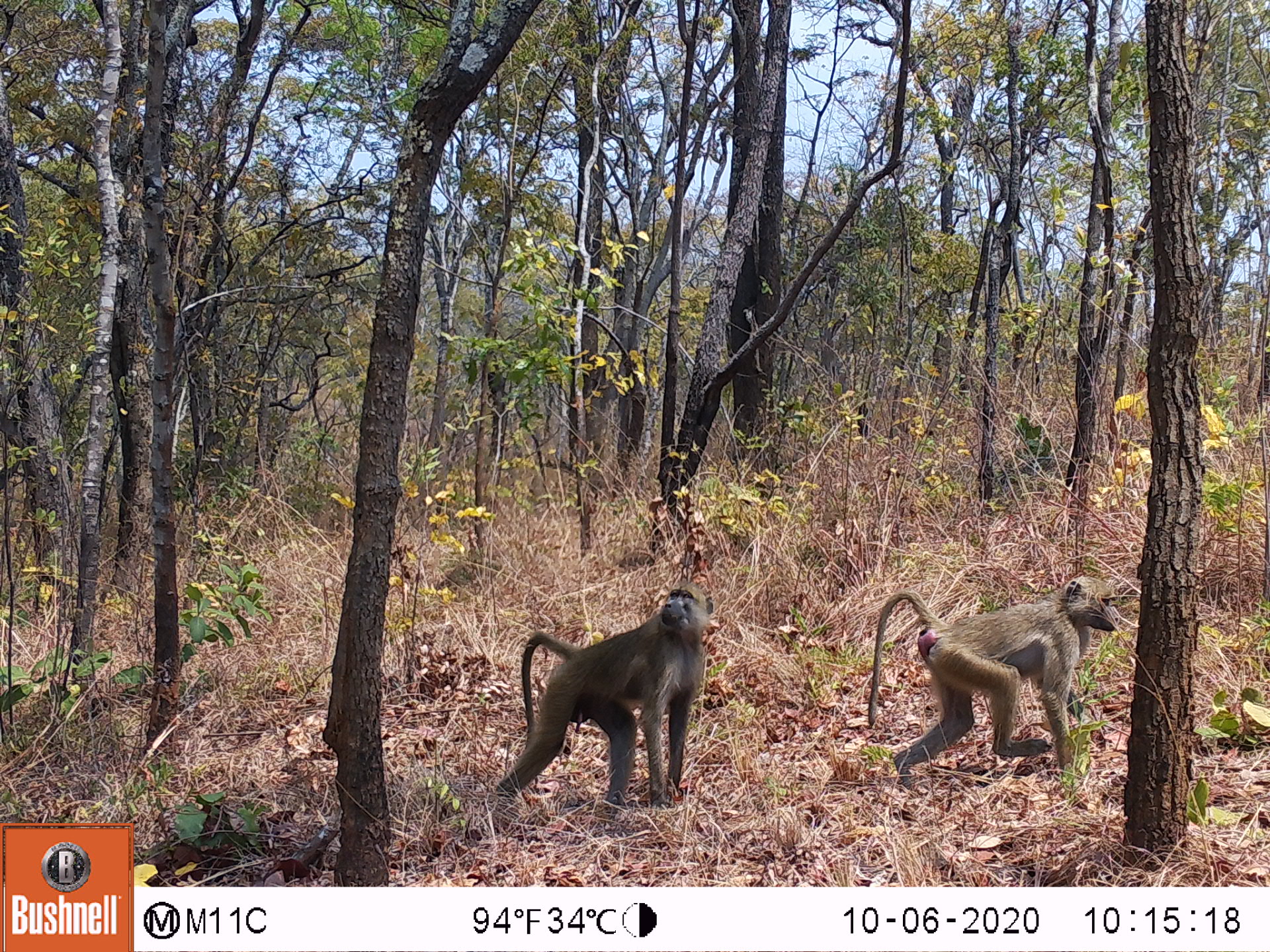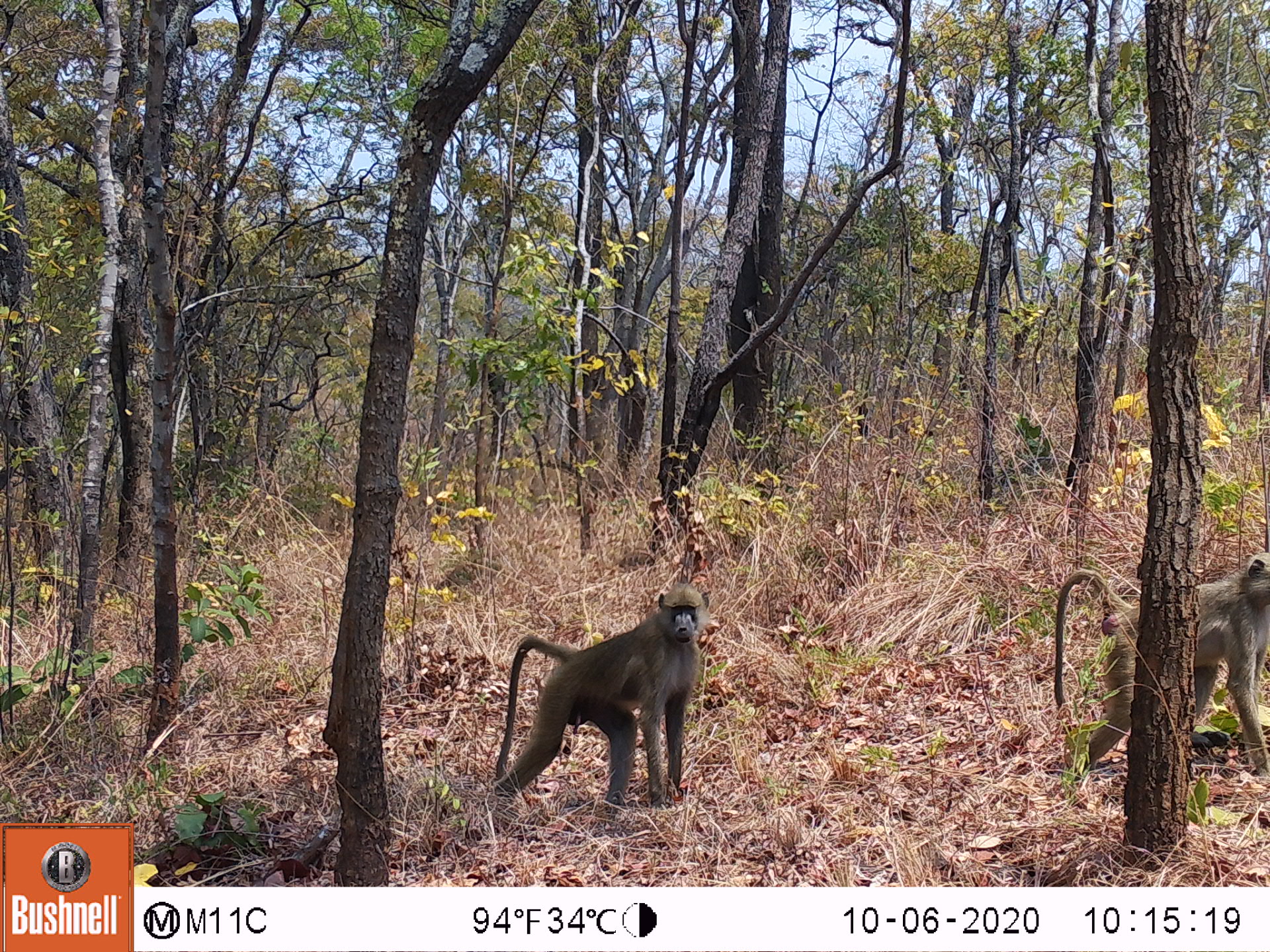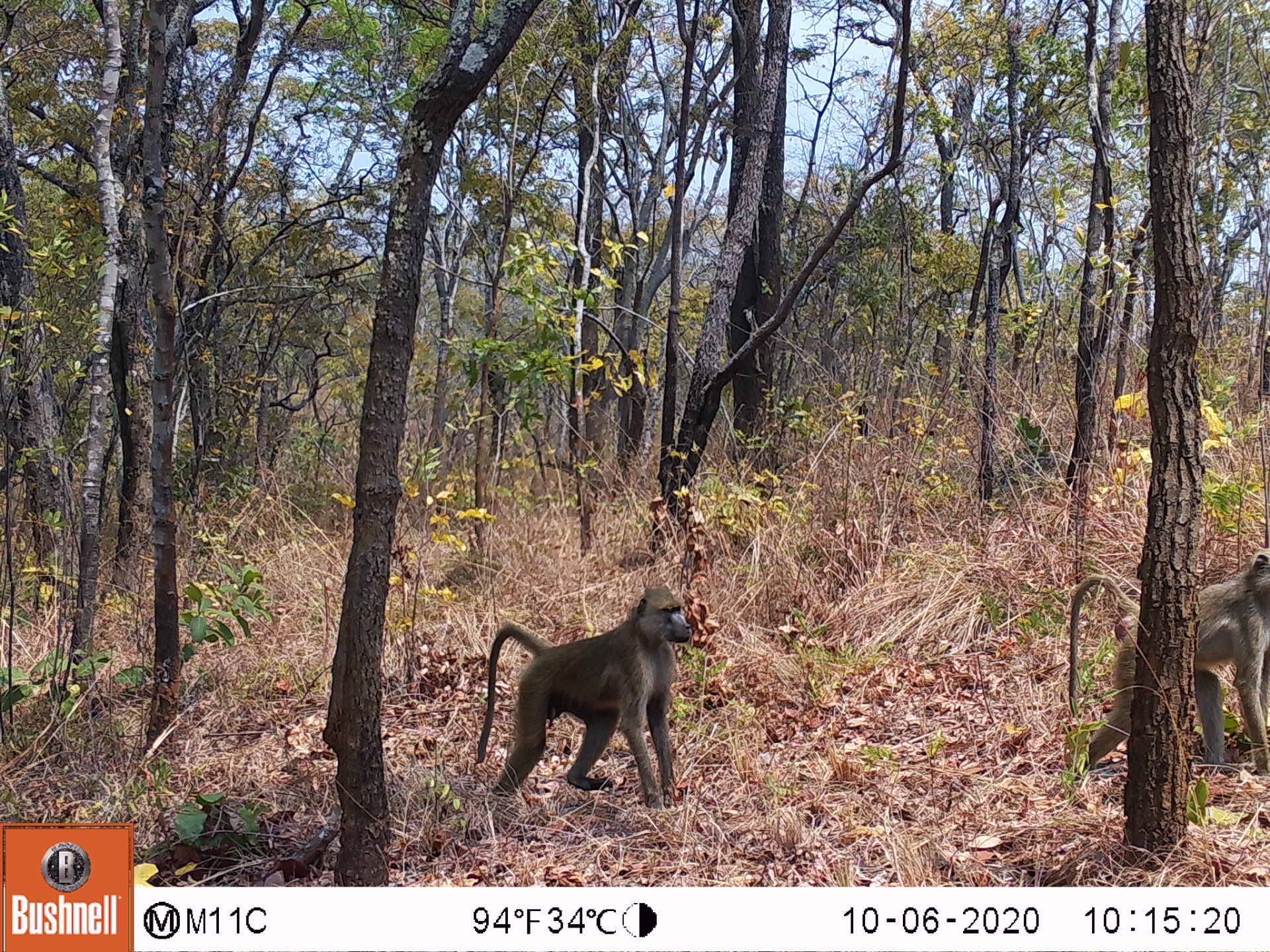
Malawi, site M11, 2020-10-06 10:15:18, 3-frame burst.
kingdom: Animalia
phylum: Chordata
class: Mammalia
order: Primates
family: Cercopithecidae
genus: Papio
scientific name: Papio cynocephalus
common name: yellow baboon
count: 2